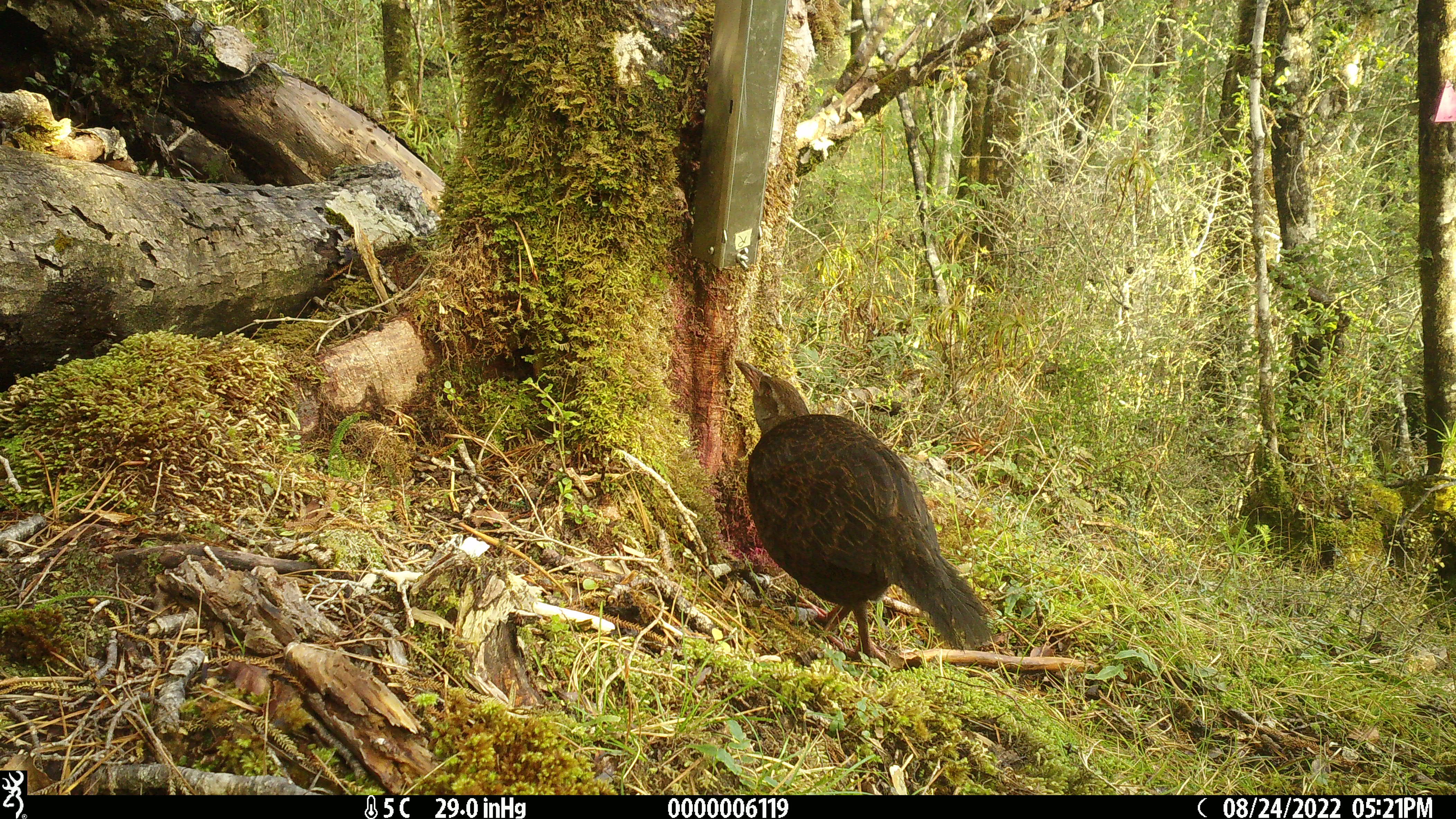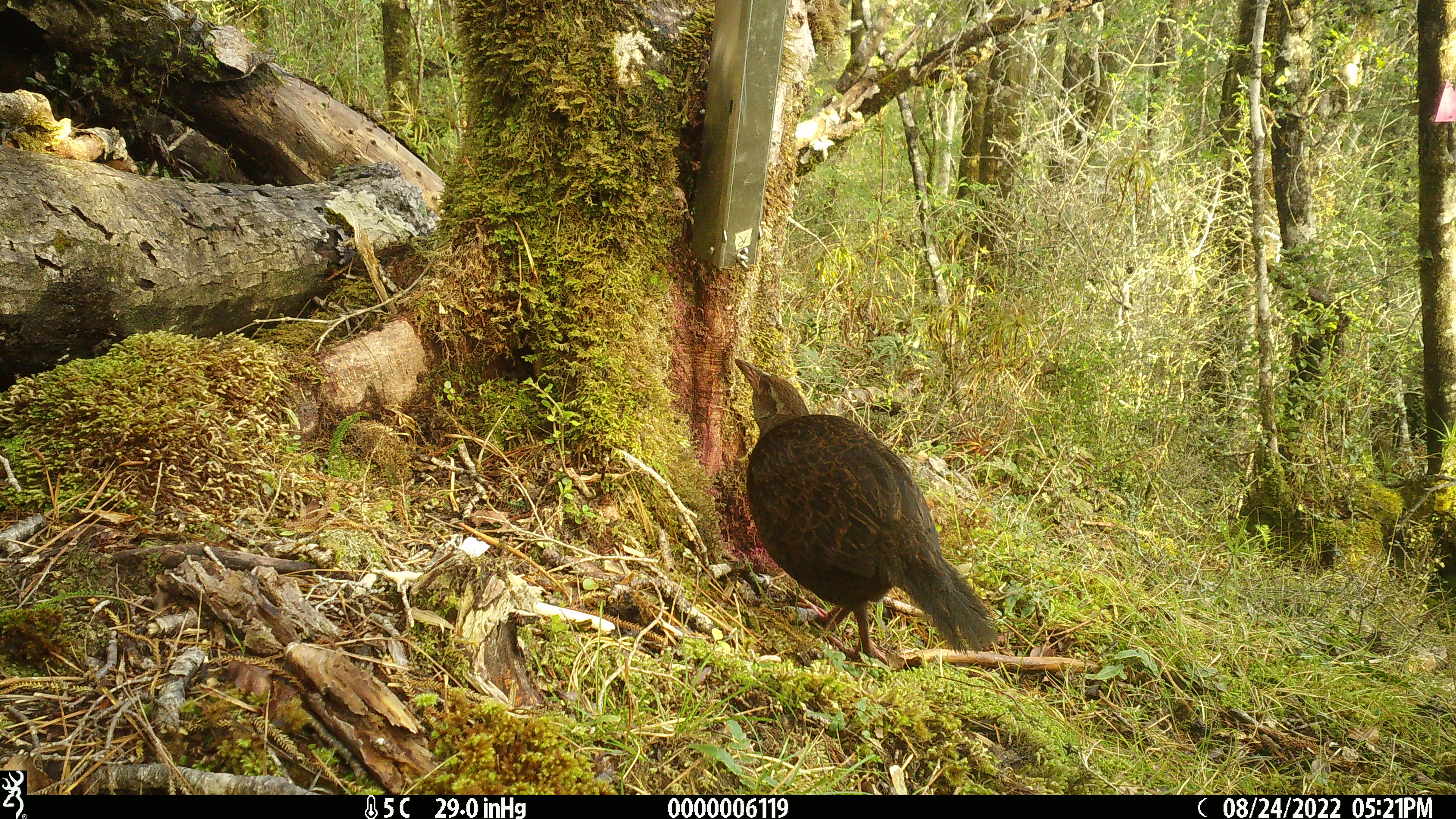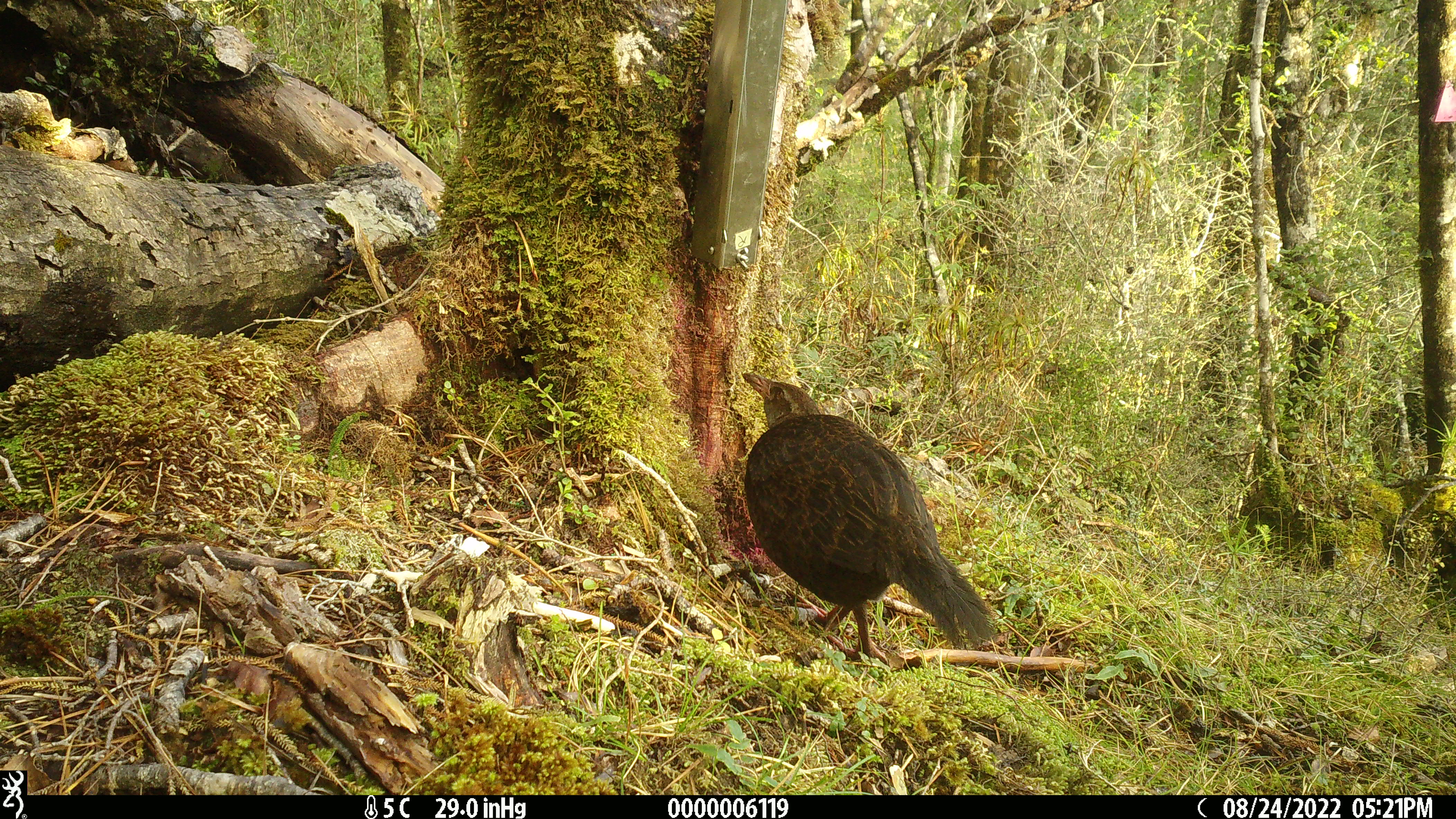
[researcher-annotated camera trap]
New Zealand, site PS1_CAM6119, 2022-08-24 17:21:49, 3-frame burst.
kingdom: Animalia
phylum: Chordata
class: Aves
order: Gruiformes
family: Rallidae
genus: Gallirallus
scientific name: Gallirallus australis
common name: weka